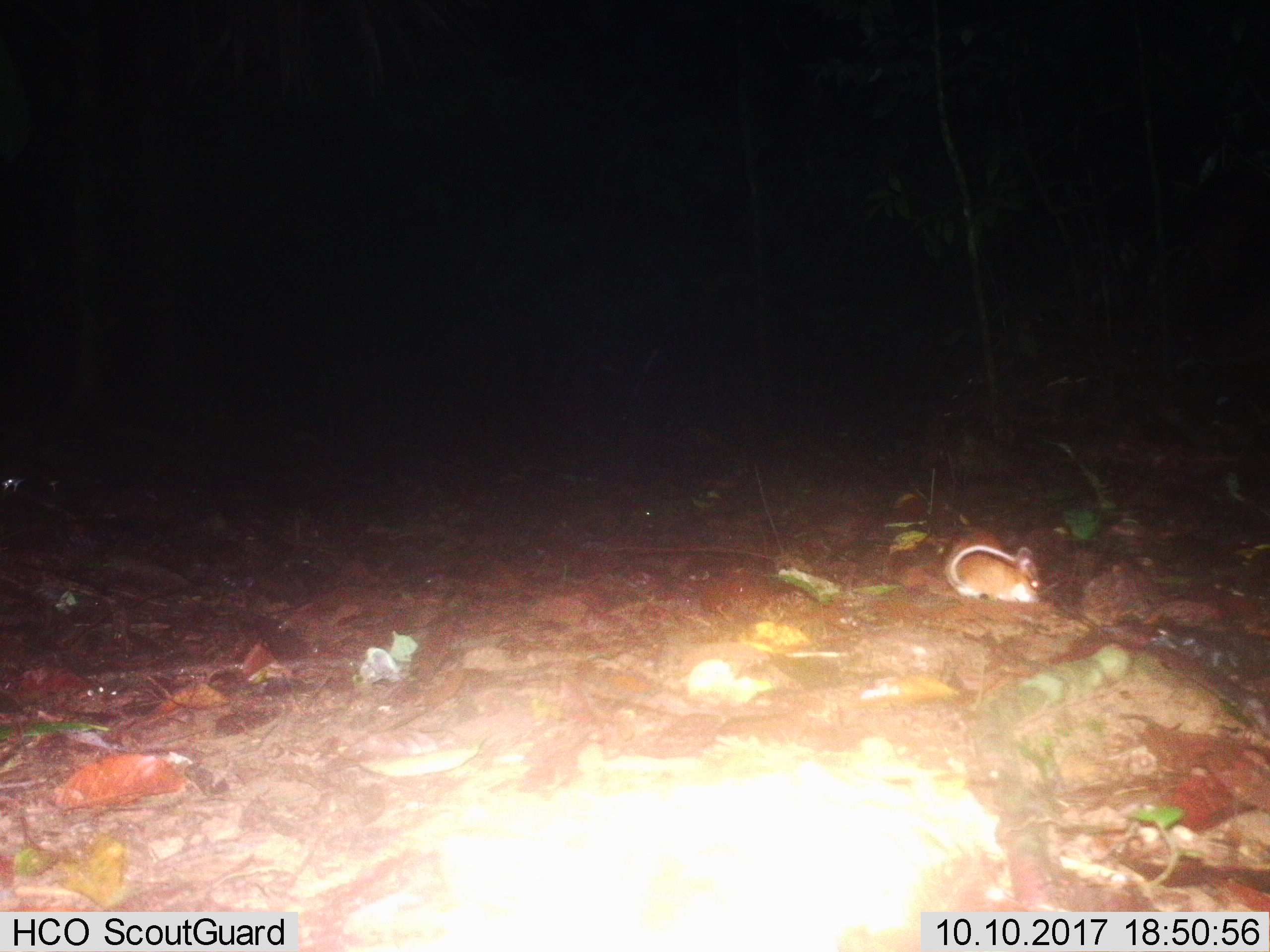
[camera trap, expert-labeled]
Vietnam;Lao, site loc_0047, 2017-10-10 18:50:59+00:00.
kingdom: Animalia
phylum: Chordata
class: Mammalia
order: Rodentia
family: Muridae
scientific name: Muridae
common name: old-world mice and rats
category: unidentified murid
Unidentified murid (old-world mice and rats) (Muridae). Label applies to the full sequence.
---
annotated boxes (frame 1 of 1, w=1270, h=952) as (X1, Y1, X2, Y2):
unidentified murid: (945, 526, 1038, 604)